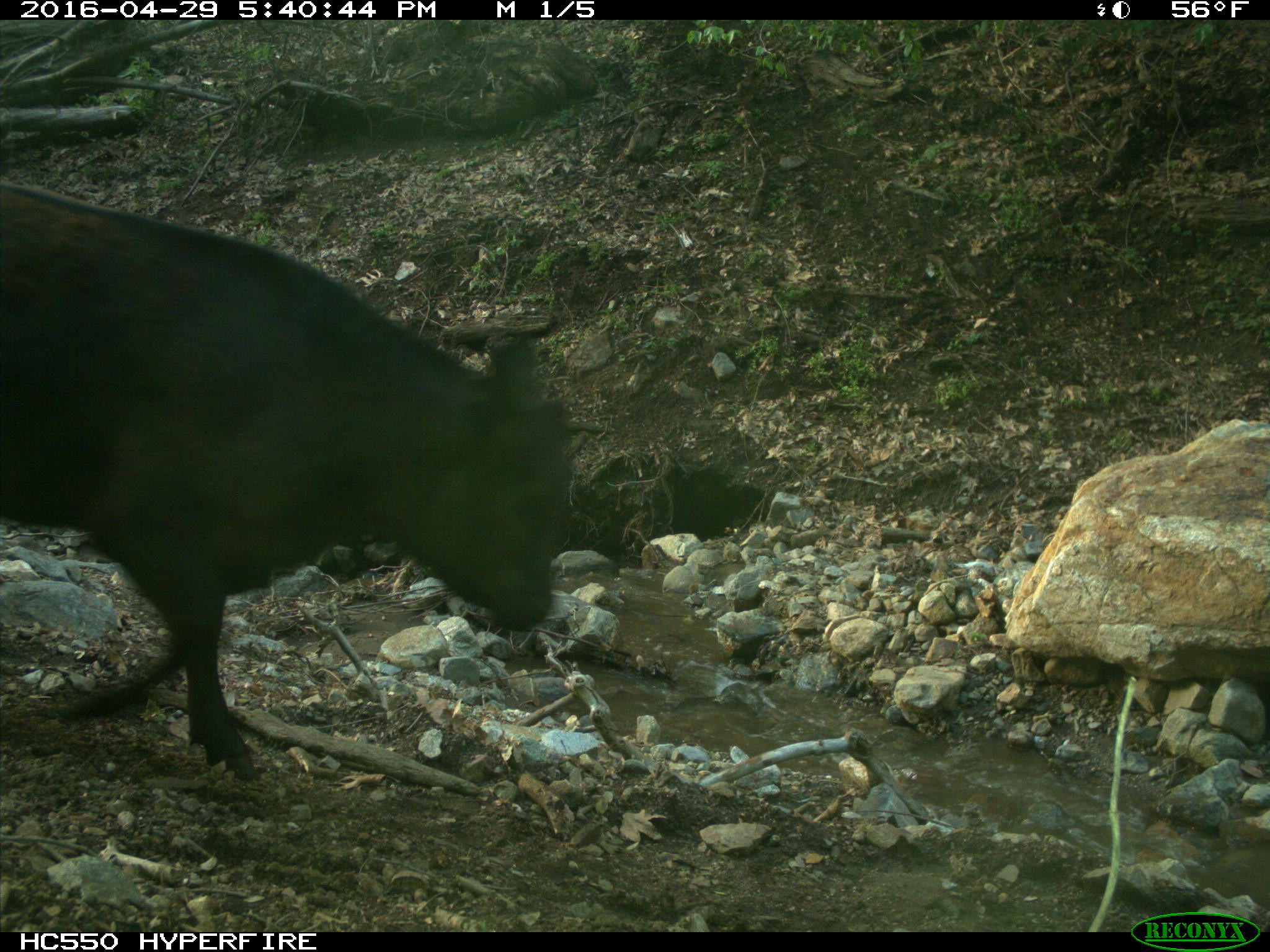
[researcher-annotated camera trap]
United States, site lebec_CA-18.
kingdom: Animalia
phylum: Chordata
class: Mammalia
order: Artiodactyla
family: Bovidae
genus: Bos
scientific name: Bos taurus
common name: domestic cow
Bos taurus (domestic cow).